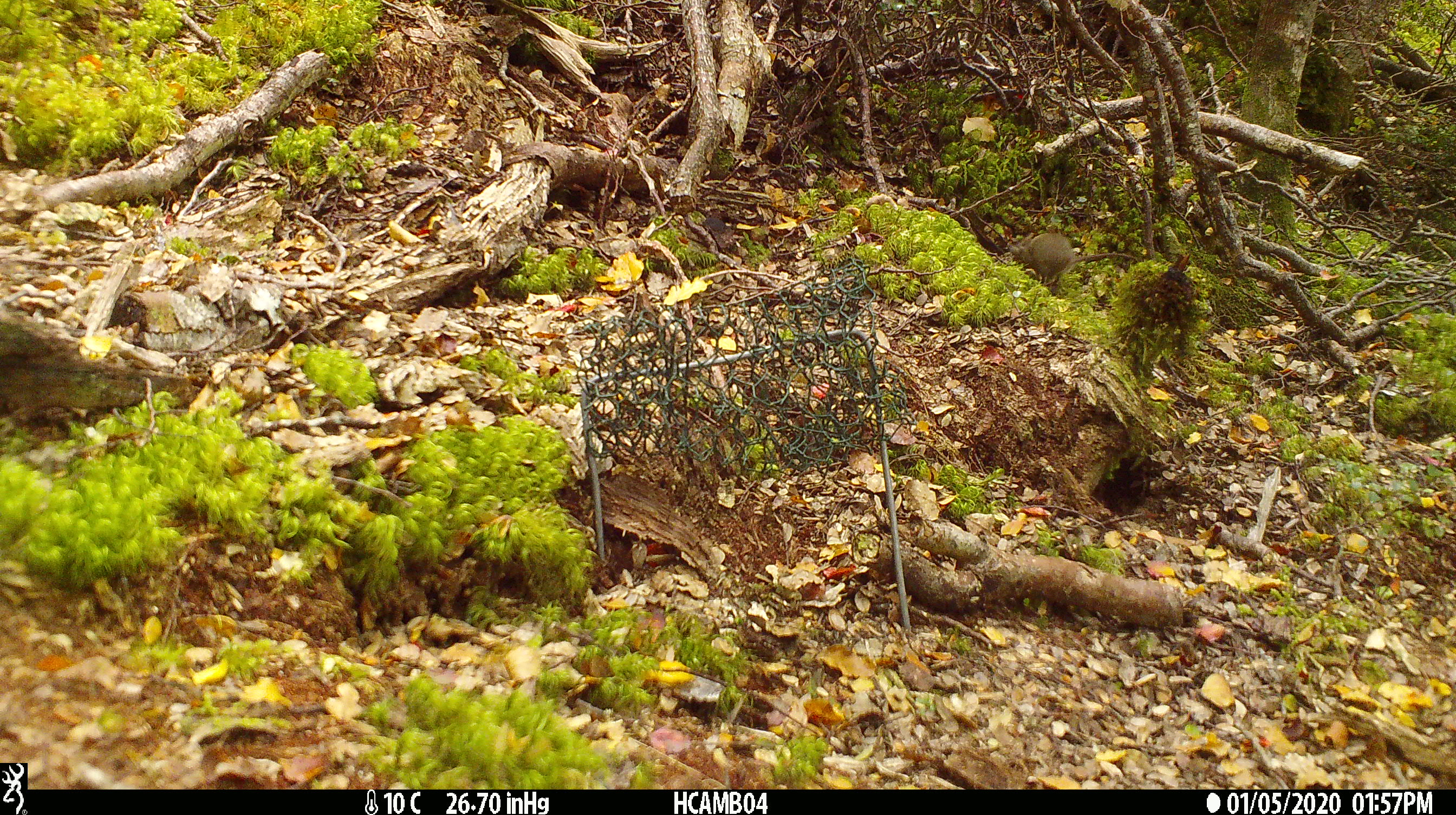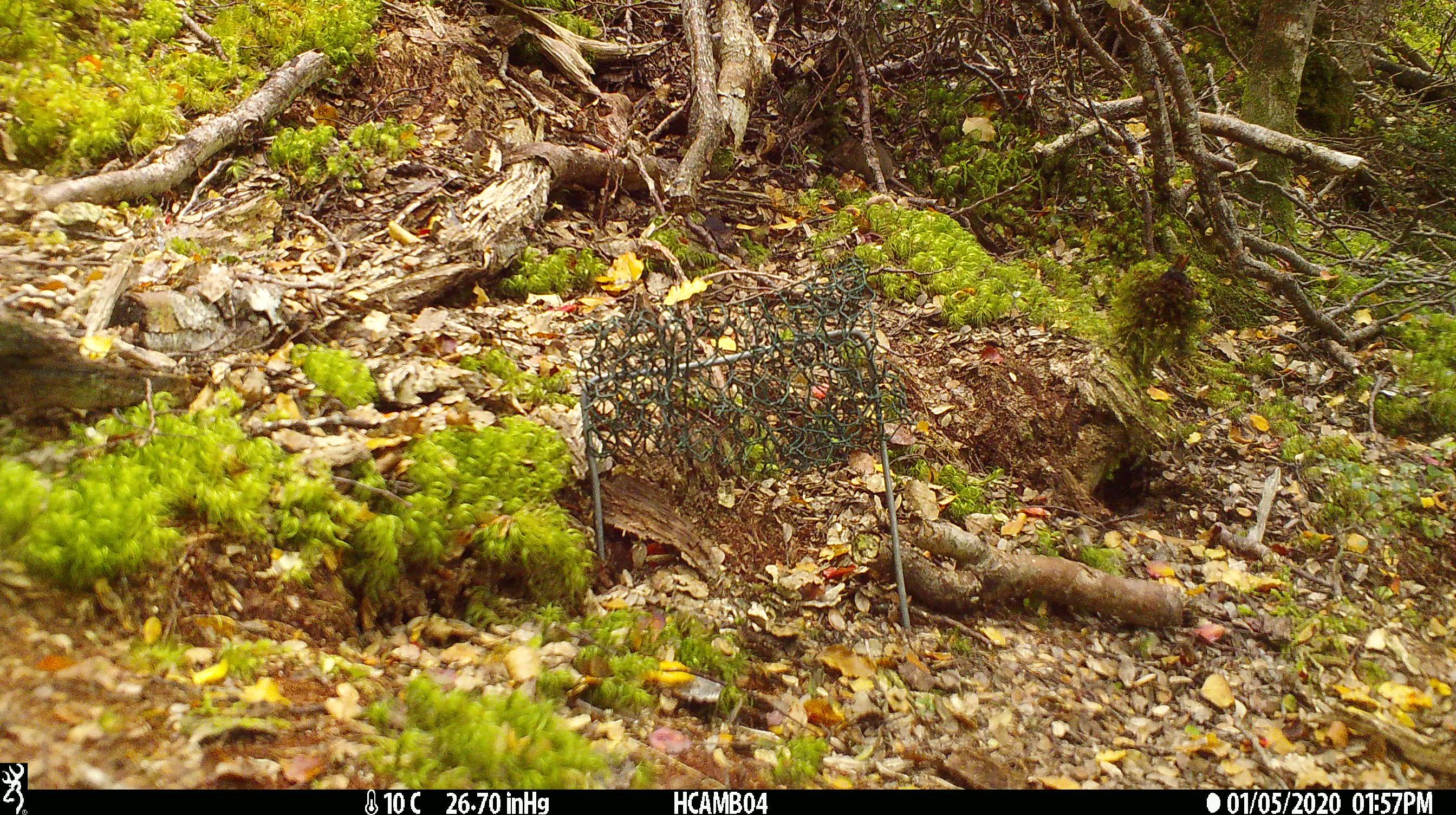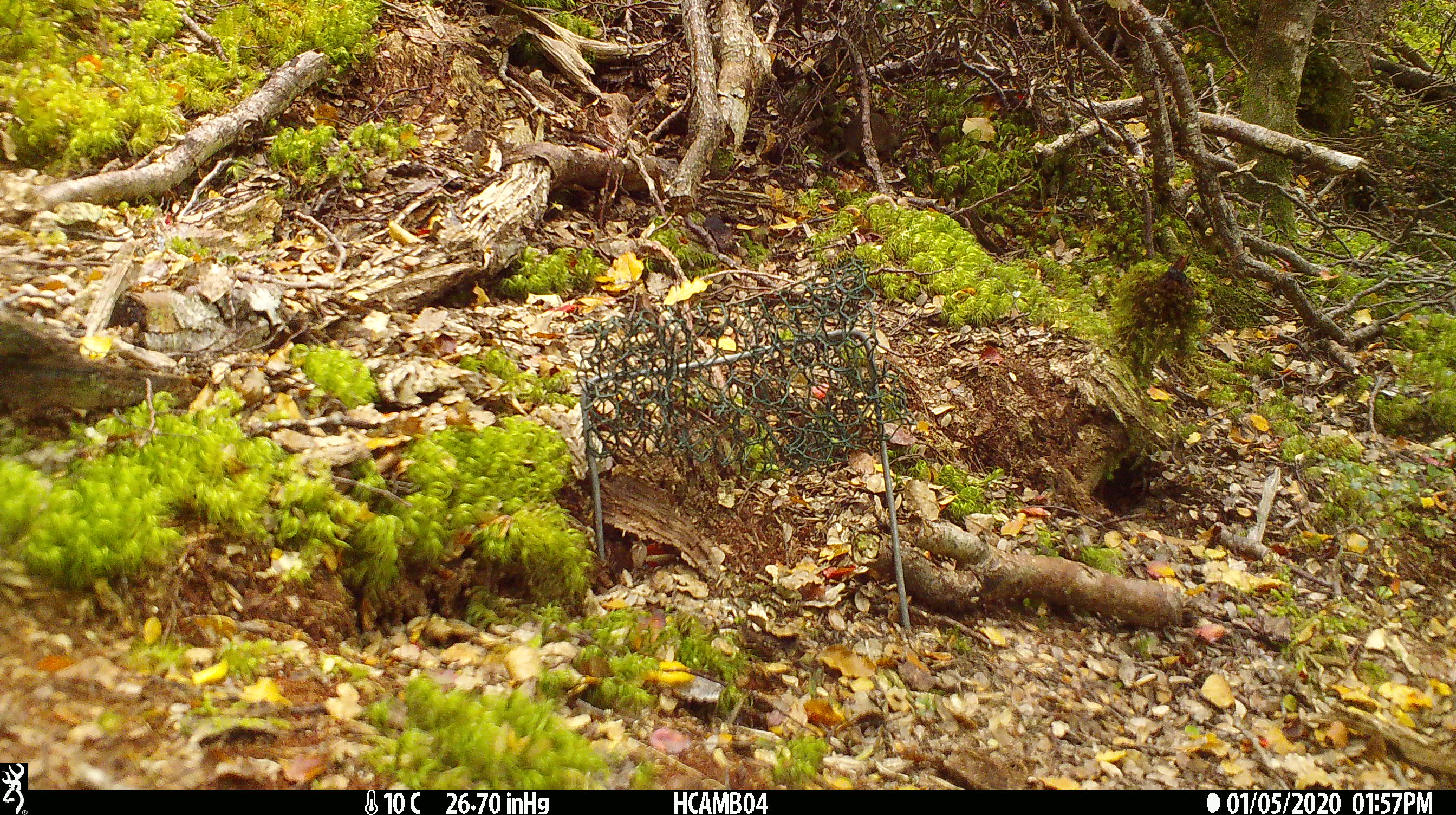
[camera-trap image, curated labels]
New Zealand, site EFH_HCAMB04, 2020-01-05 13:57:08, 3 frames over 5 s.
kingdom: Animalia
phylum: Chordata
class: Mammalia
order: Rodentia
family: Muridae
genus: Mus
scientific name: Mus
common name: mouse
Mouse (Mus).